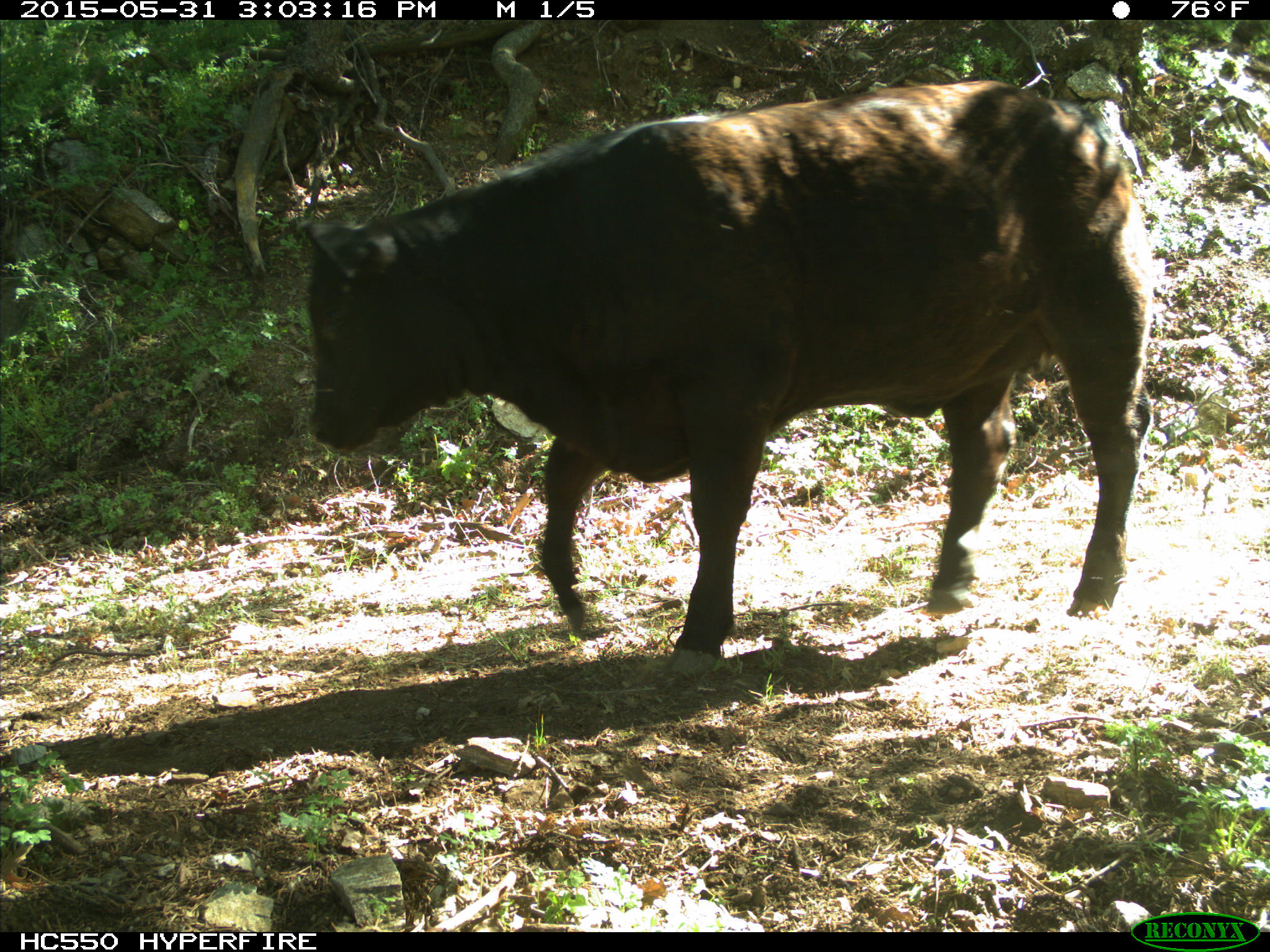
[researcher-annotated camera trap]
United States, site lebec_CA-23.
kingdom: Animalia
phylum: Chordata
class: Mammalia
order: Artiodactyla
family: Bovidae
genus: Bos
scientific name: Bos taurus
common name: domestic cow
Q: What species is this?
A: Bos taurus (domestic cow).